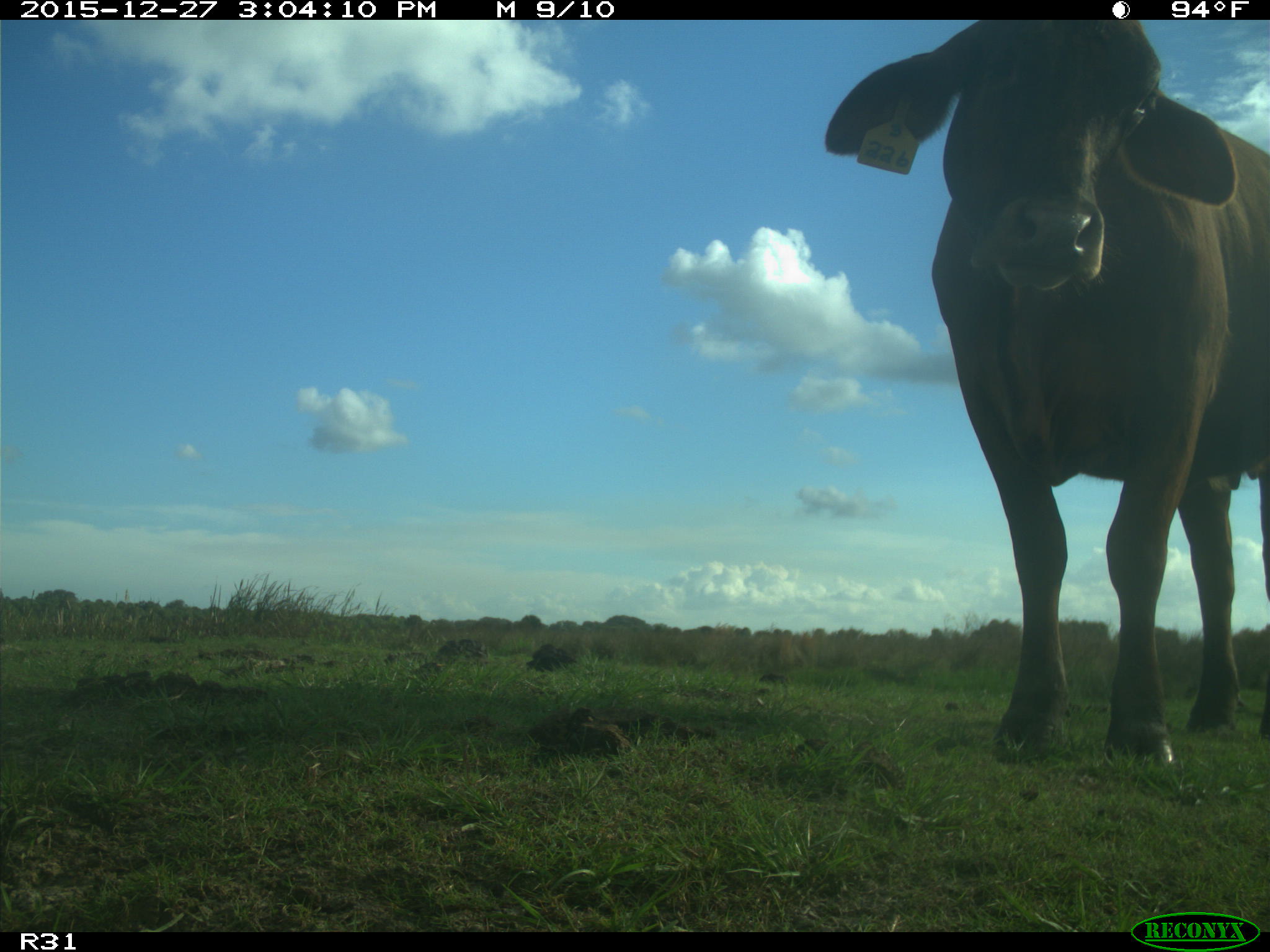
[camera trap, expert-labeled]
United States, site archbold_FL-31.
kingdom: Animalia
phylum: Chordata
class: Mammalia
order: Artiodactyla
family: Bovidae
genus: Bos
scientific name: Bos taurus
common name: domestic cow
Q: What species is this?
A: Bos taurus (domestic cow).